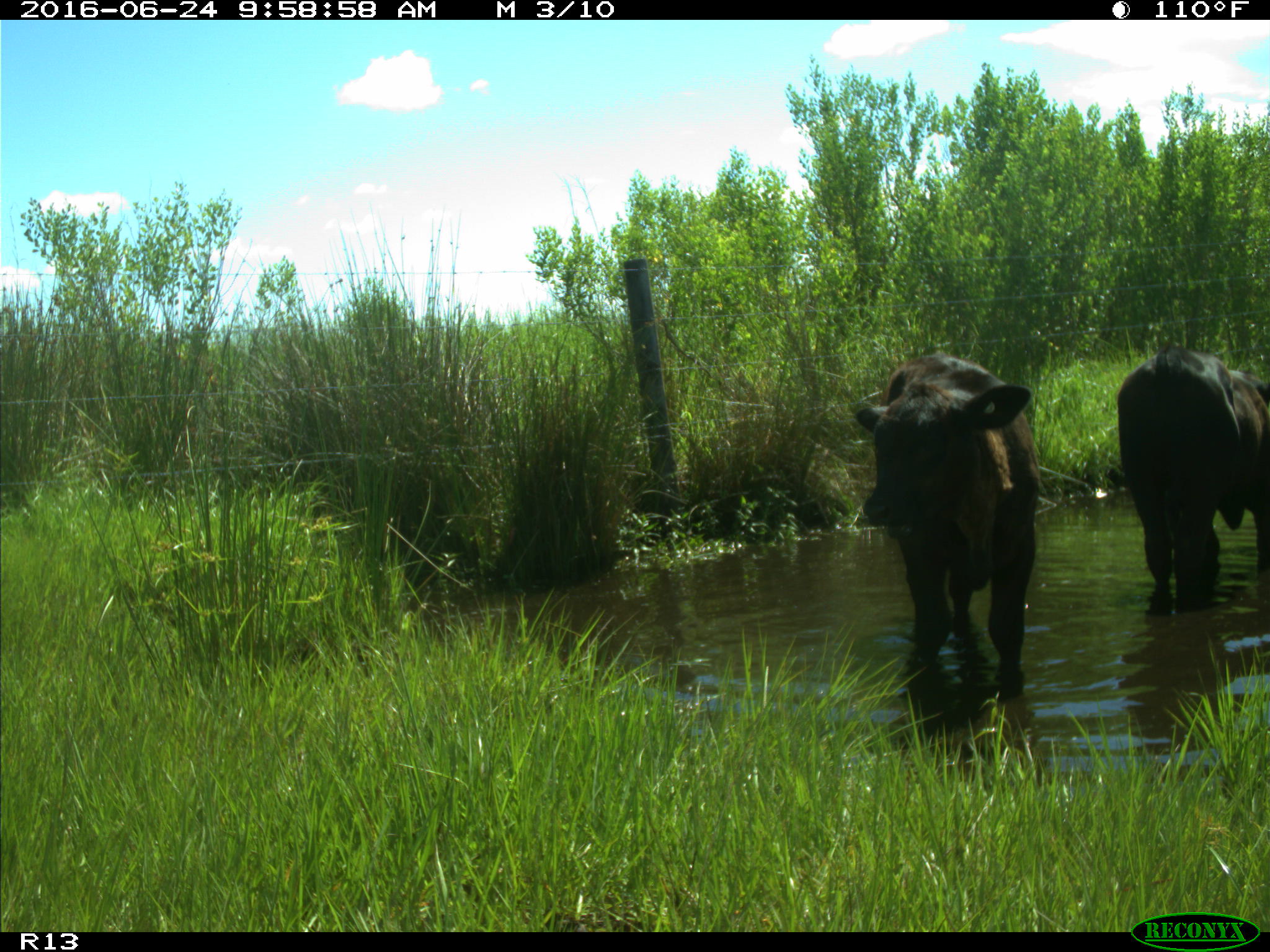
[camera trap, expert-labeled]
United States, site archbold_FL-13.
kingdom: Animalia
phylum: Chordata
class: Mammalia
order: Artiodactyla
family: Bovidae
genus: Bos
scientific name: Bos taurus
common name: domestic cow